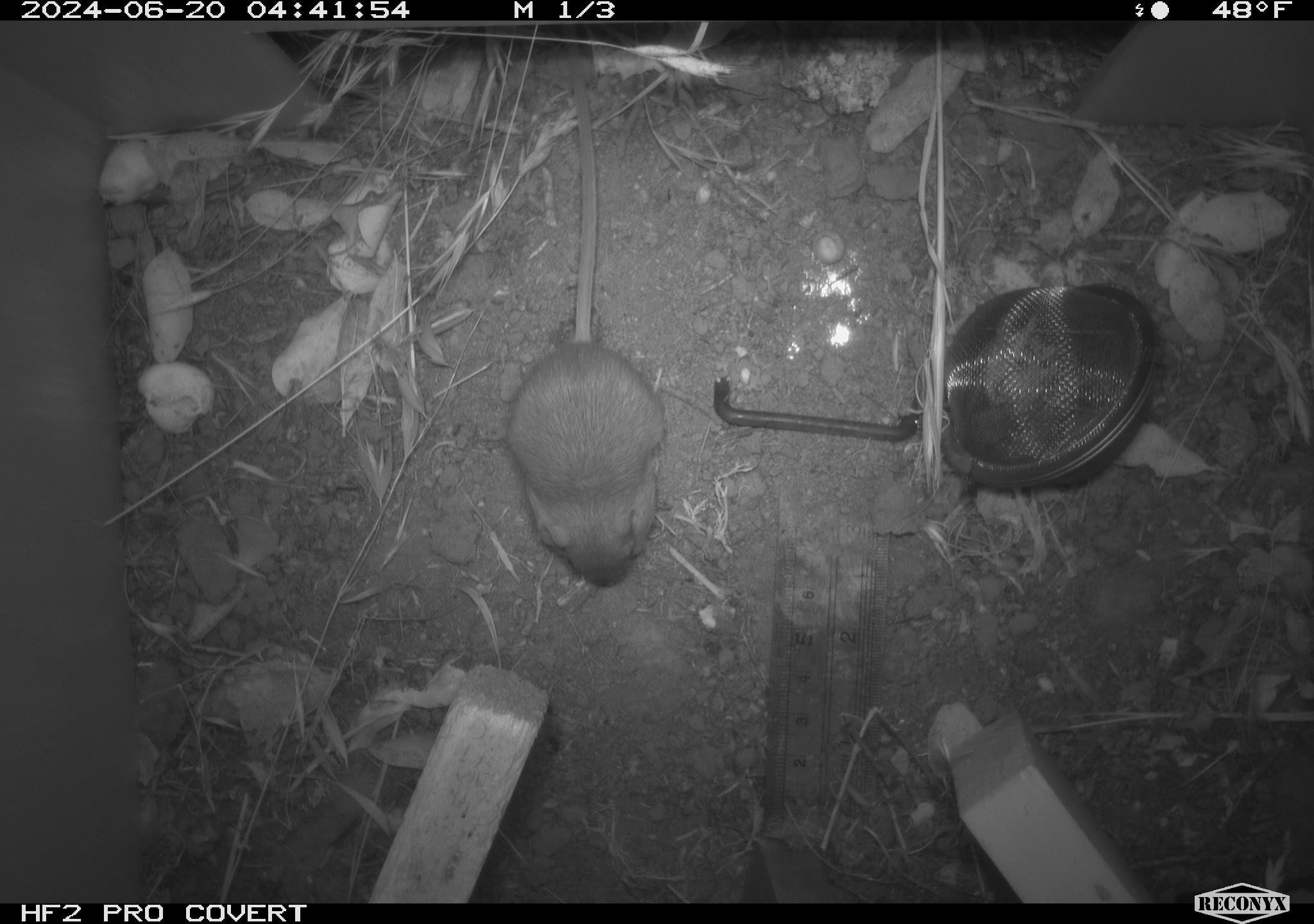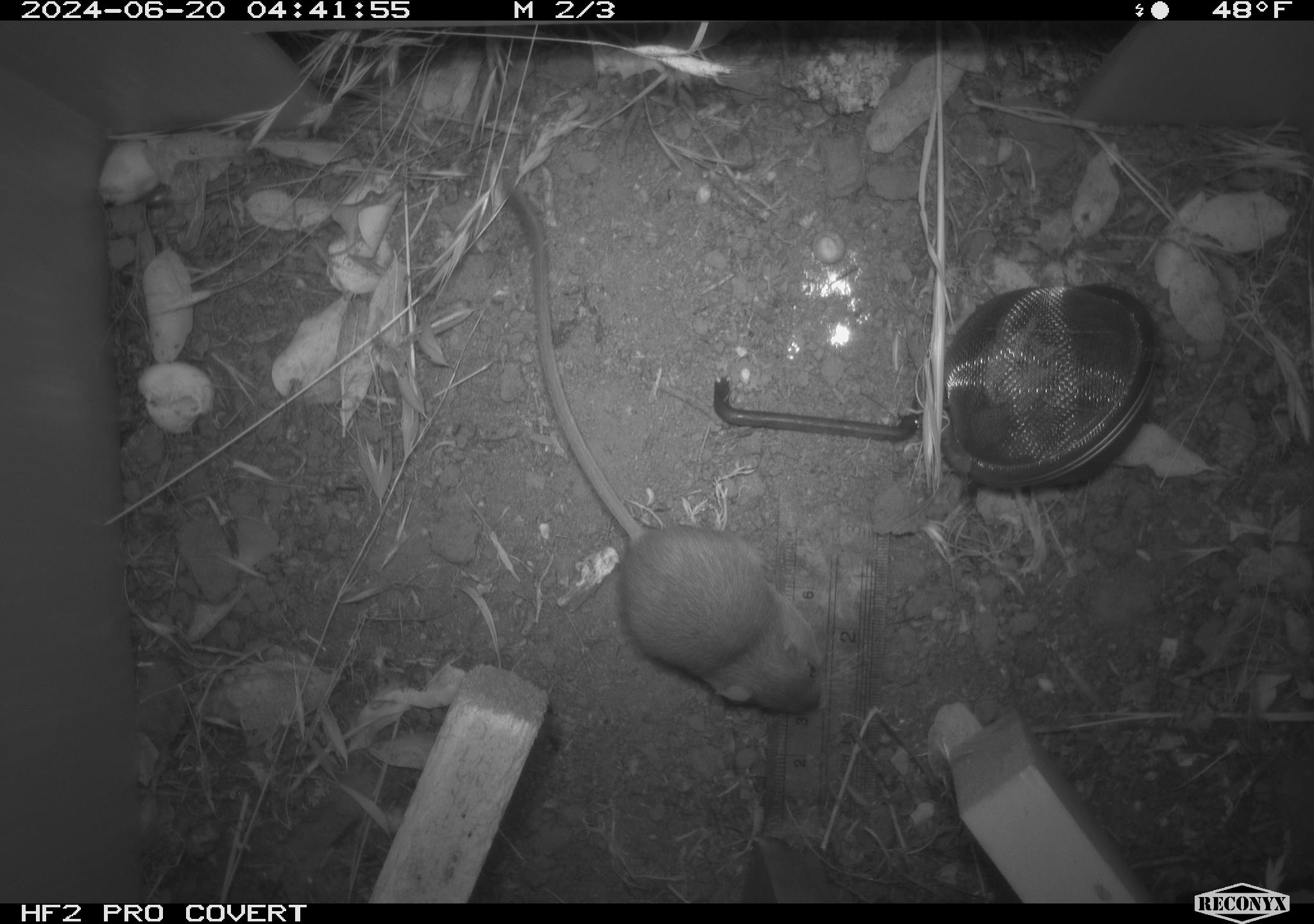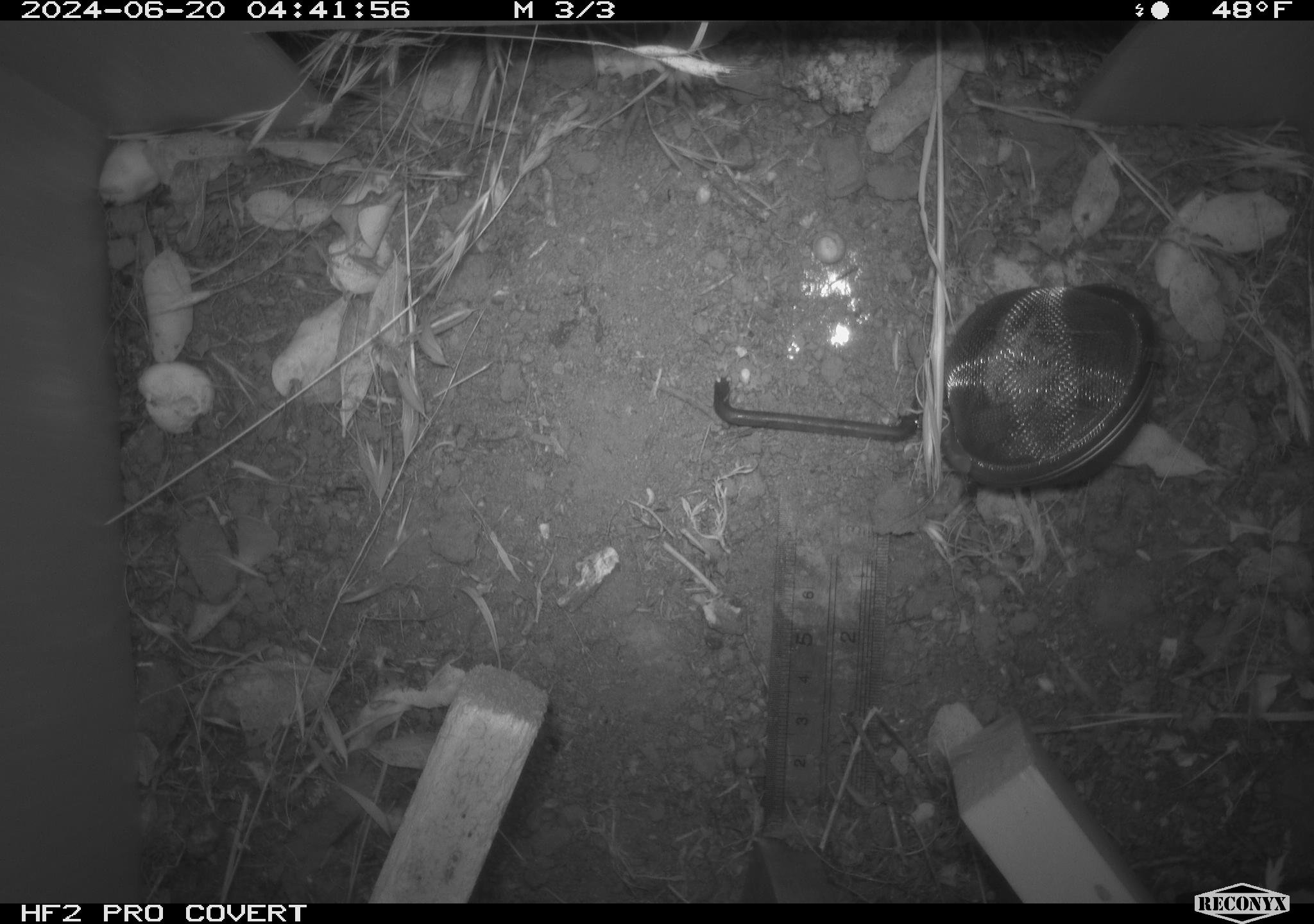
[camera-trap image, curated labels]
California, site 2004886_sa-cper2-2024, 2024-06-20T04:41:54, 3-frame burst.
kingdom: Animalia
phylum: Chordata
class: Mammalia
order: Rodentia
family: Heteromyidae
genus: Dipodomys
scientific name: Dipodomys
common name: kangaroo rats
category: dipodomys species